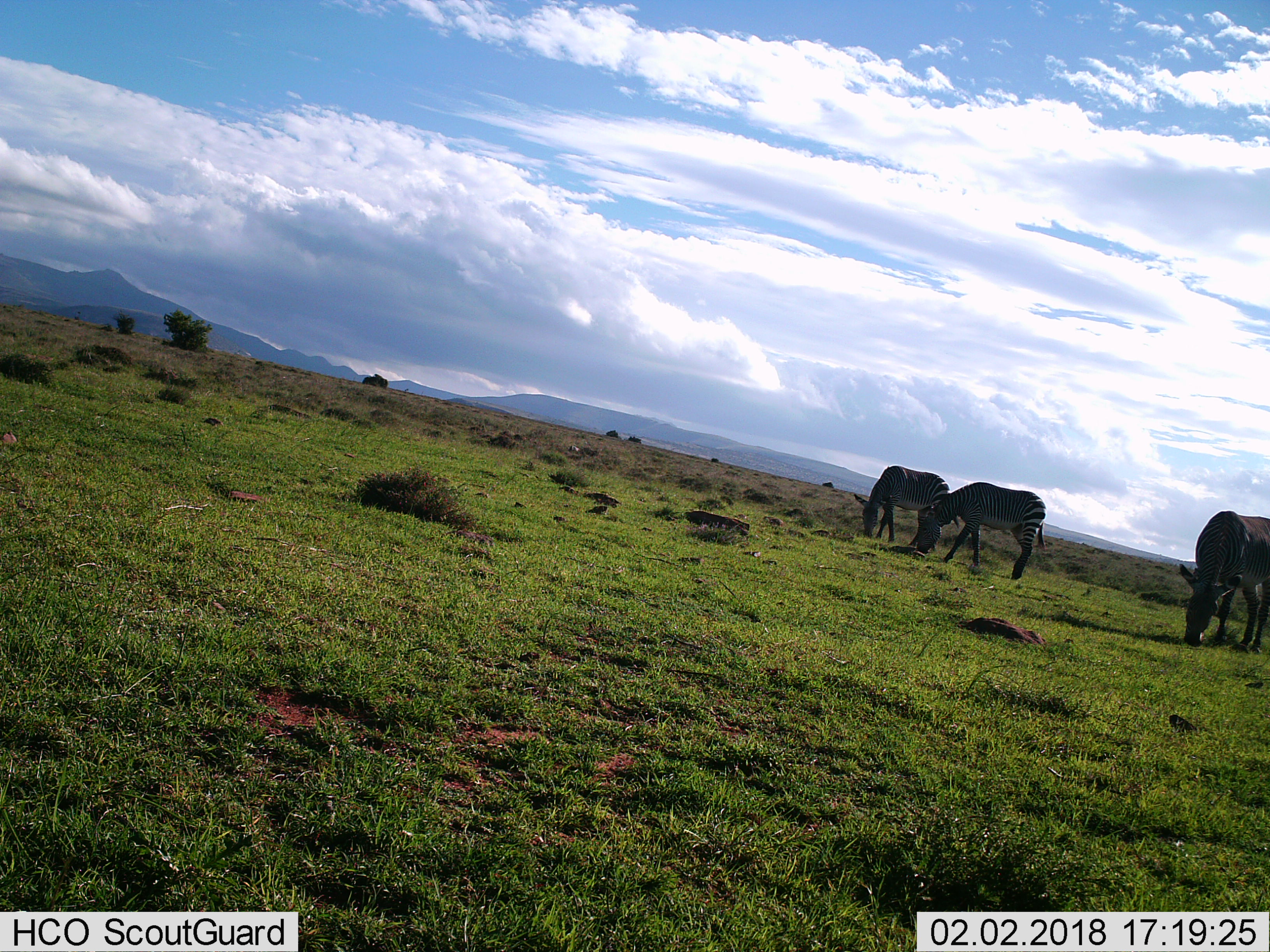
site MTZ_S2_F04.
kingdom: Animalia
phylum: Chordata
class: Mammalia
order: Perissodactyla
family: Equidae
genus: Equus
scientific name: Equus zebra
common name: mountain zebra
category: zebramountain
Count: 3.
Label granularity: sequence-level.